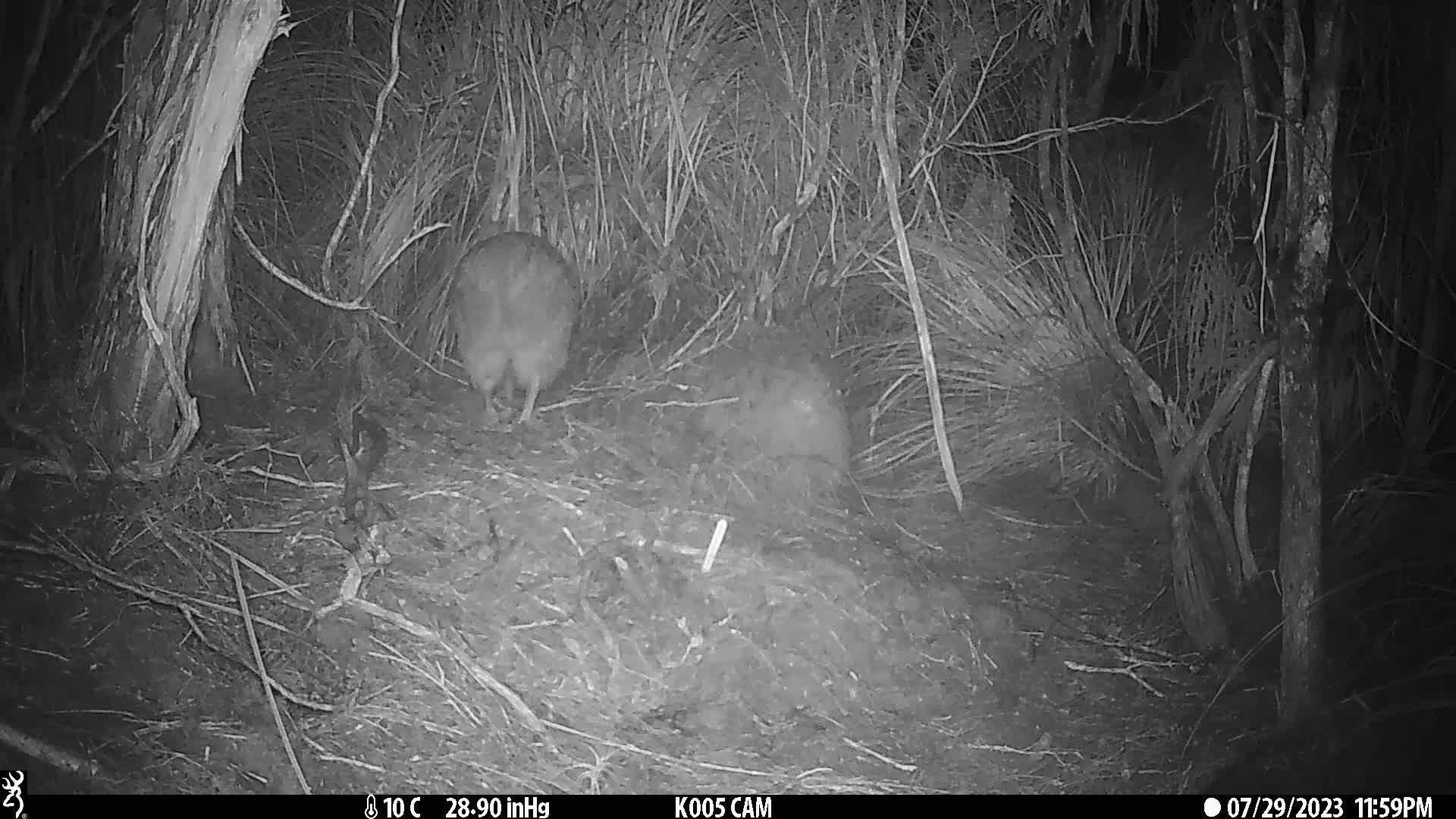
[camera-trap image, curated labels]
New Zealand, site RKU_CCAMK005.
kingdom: Animalia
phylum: Chordata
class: Aves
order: Apterygiformes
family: Apterygidae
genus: Apteryx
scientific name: Apteryx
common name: kiwi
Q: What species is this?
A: Kiwi (Apteryx).